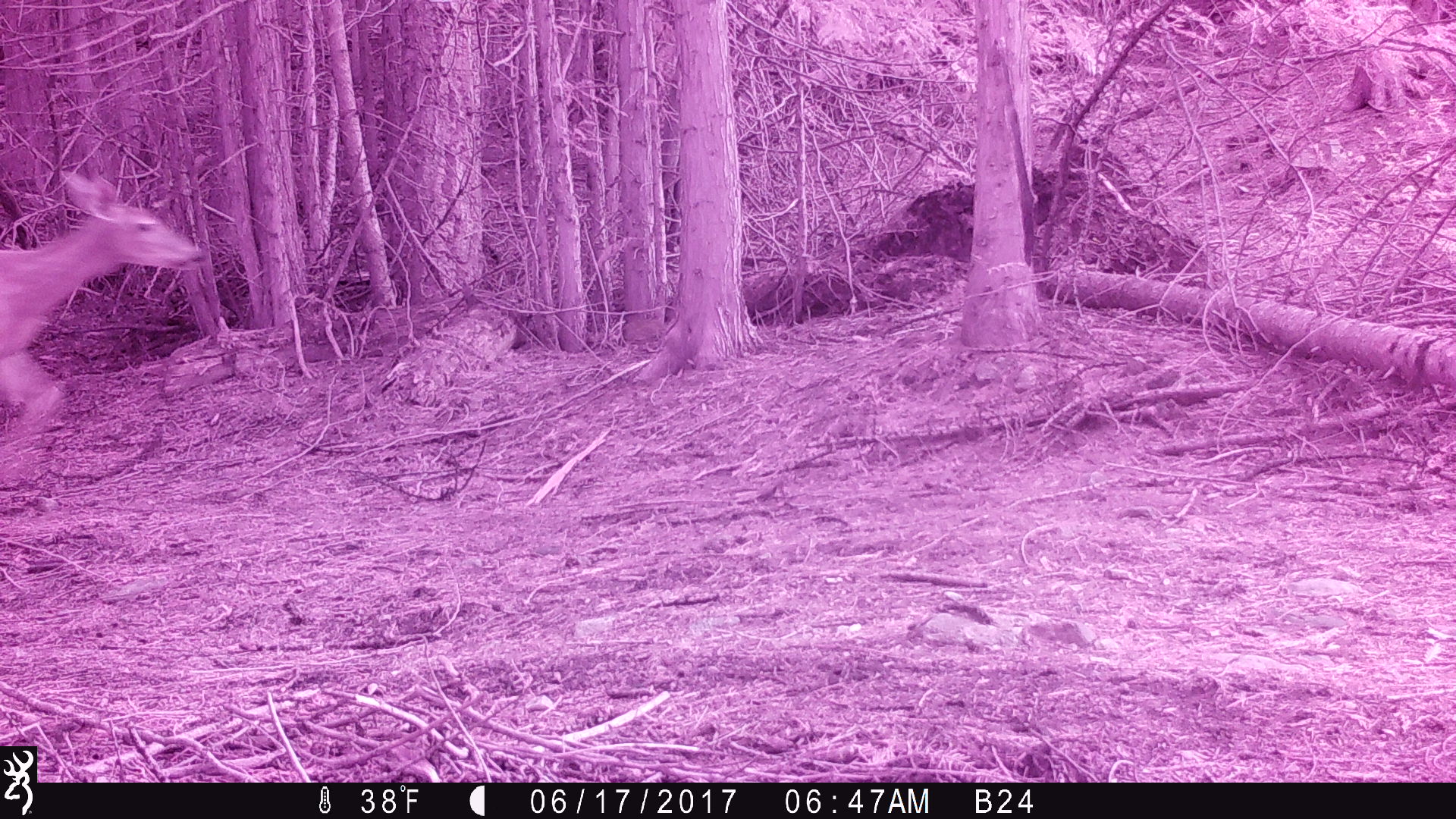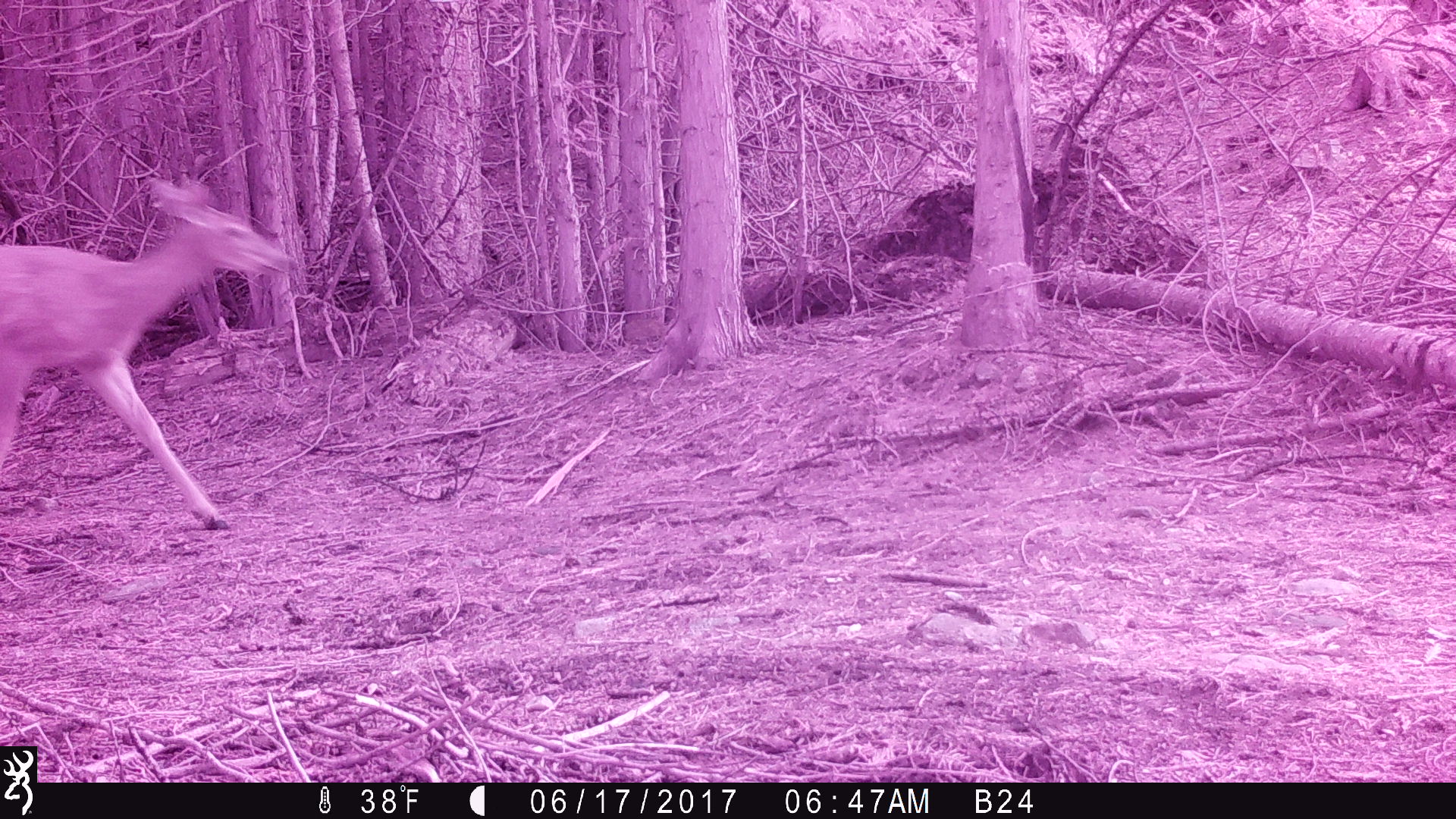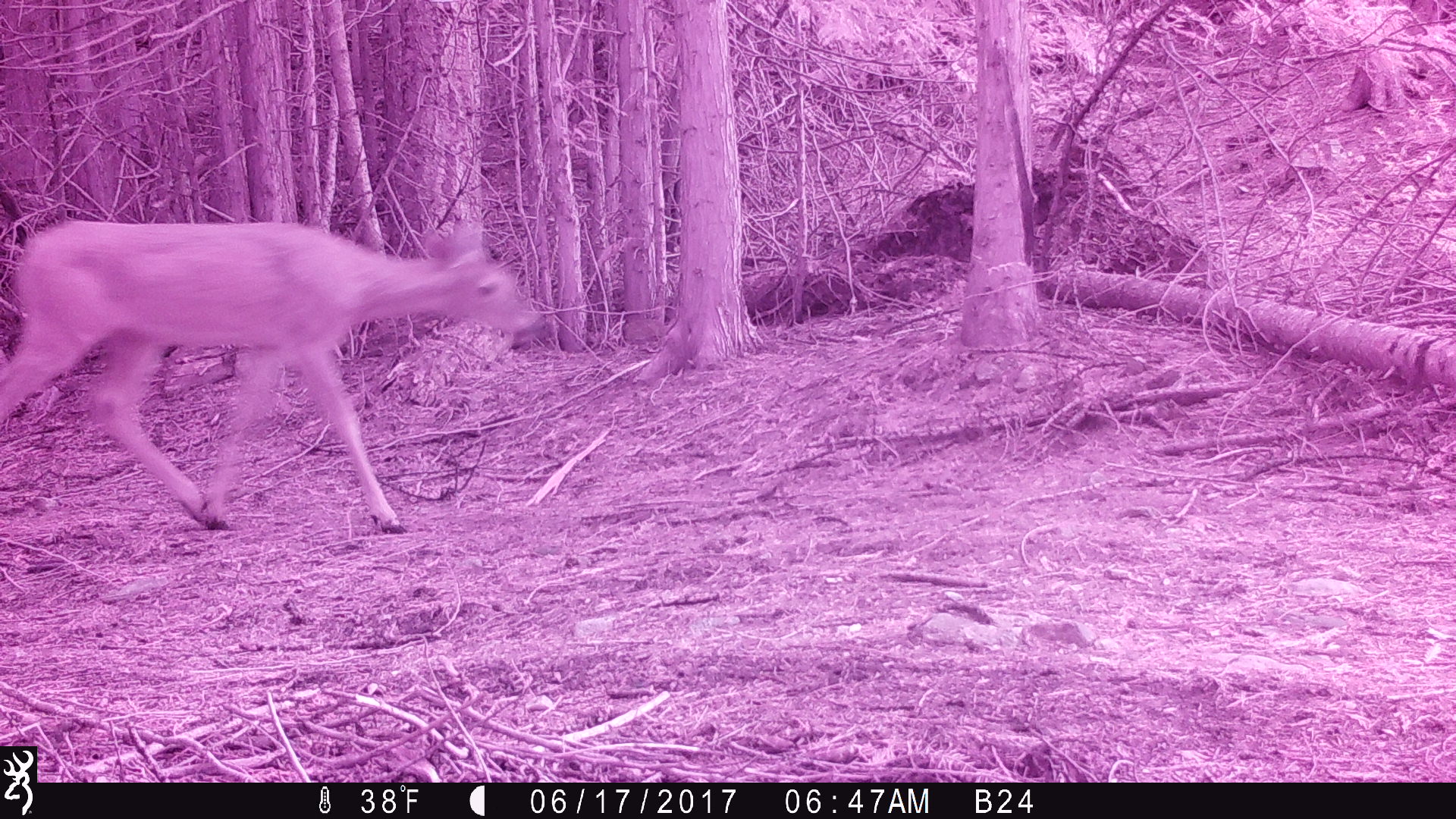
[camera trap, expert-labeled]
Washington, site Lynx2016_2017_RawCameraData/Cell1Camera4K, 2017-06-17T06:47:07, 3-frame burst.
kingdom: Animalia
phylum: Chordata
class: Mammalia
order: Artiodactyla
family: Cervidae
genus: Odocoileus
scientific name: Odocoileus virginianus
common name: white-tailed deer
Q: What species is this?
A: Odocoileus virginianus (white-tailed deer).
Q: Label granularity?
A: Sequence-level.